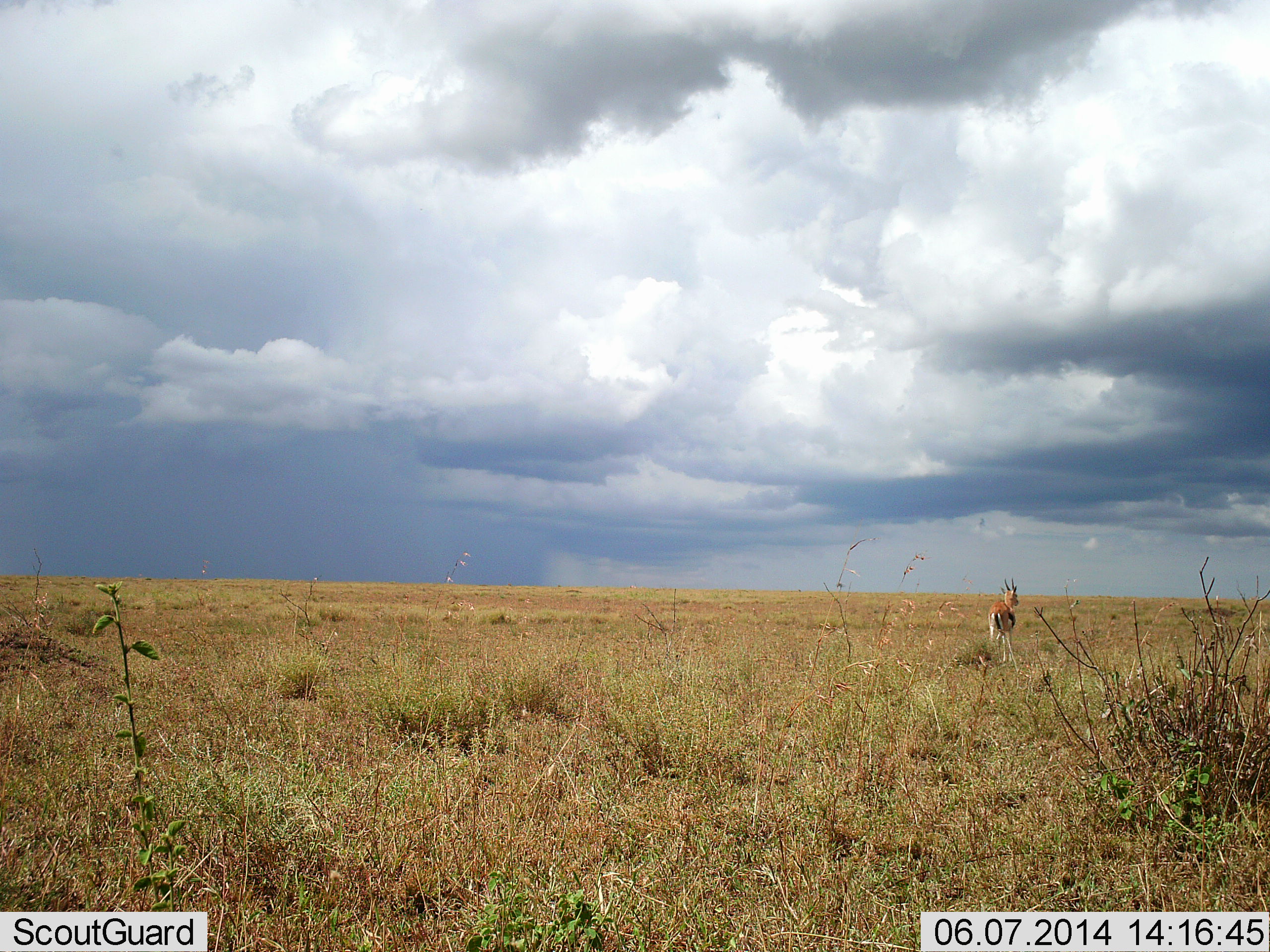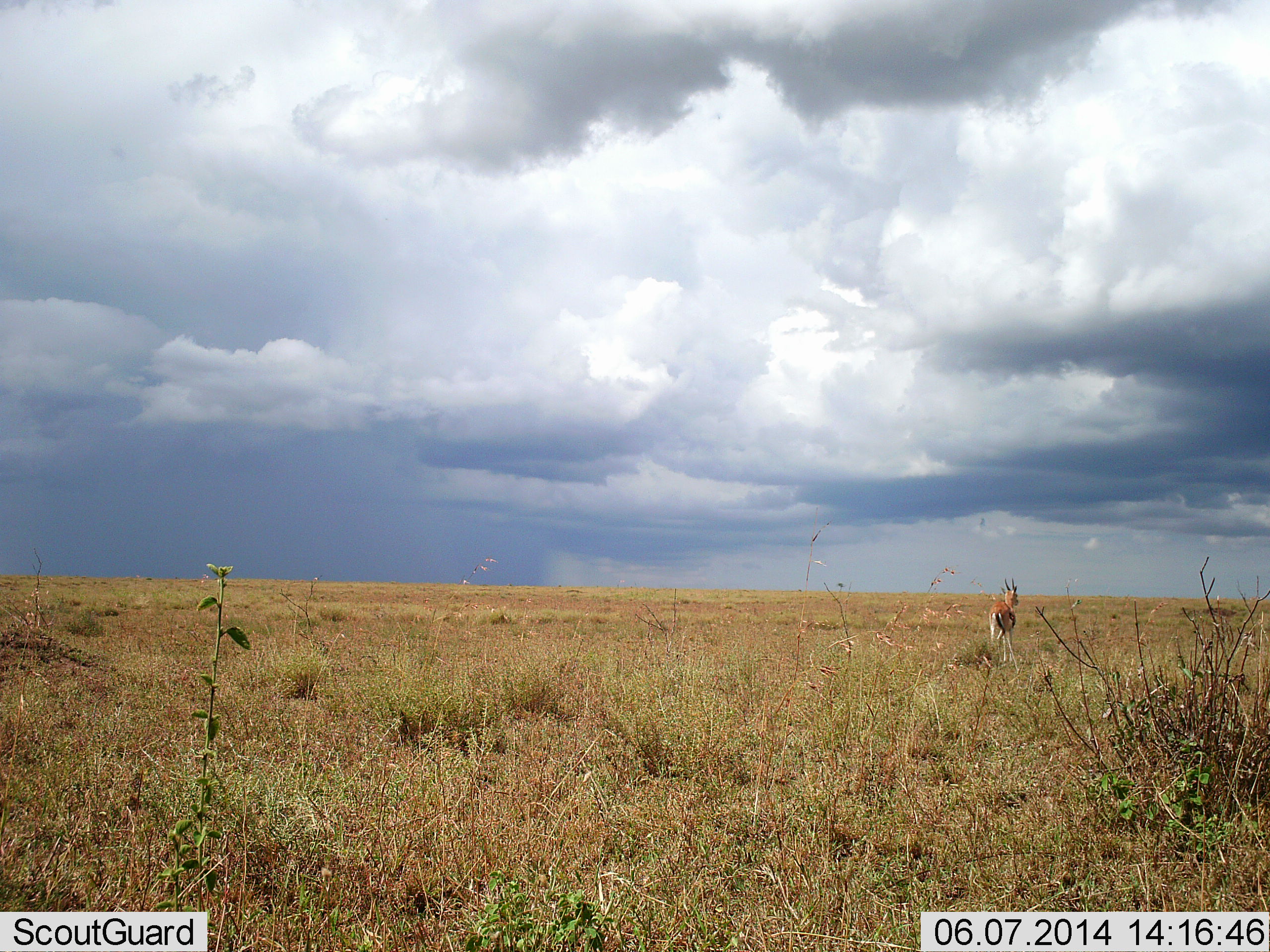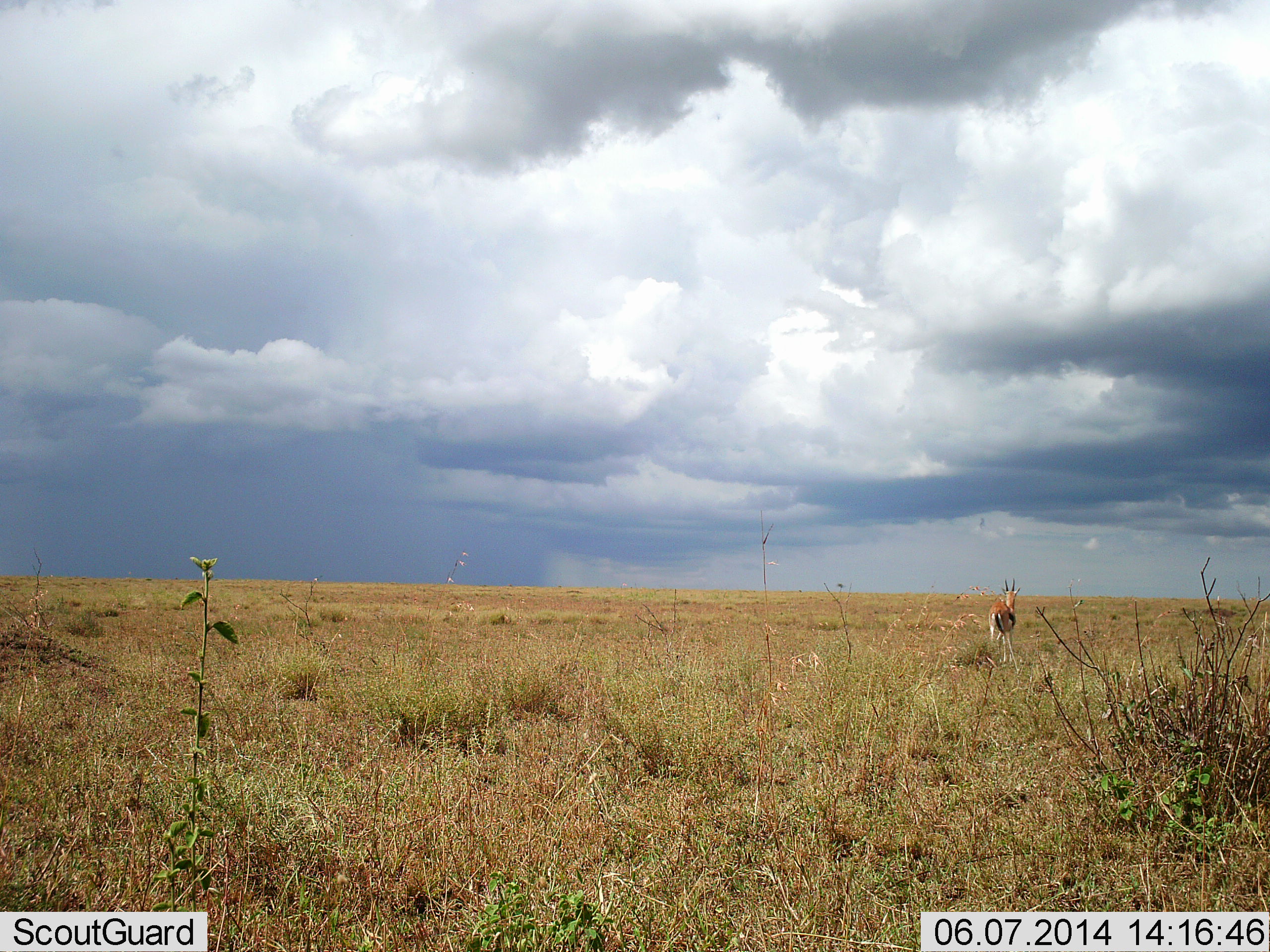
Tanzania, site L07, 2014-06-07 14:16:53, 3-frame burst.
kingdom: Animalia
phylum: Chordata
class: Mammalia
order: Artiodactyla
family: Bovidae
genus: Eudorcas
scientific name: Eudorcas thomsonii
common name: thomson's gazelle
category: gazellethomsons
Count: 1.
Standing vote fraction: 100%.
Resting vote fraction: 0%.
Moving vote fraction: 0%.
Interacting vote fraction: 0%.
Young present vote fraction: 0%.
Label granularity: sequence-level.